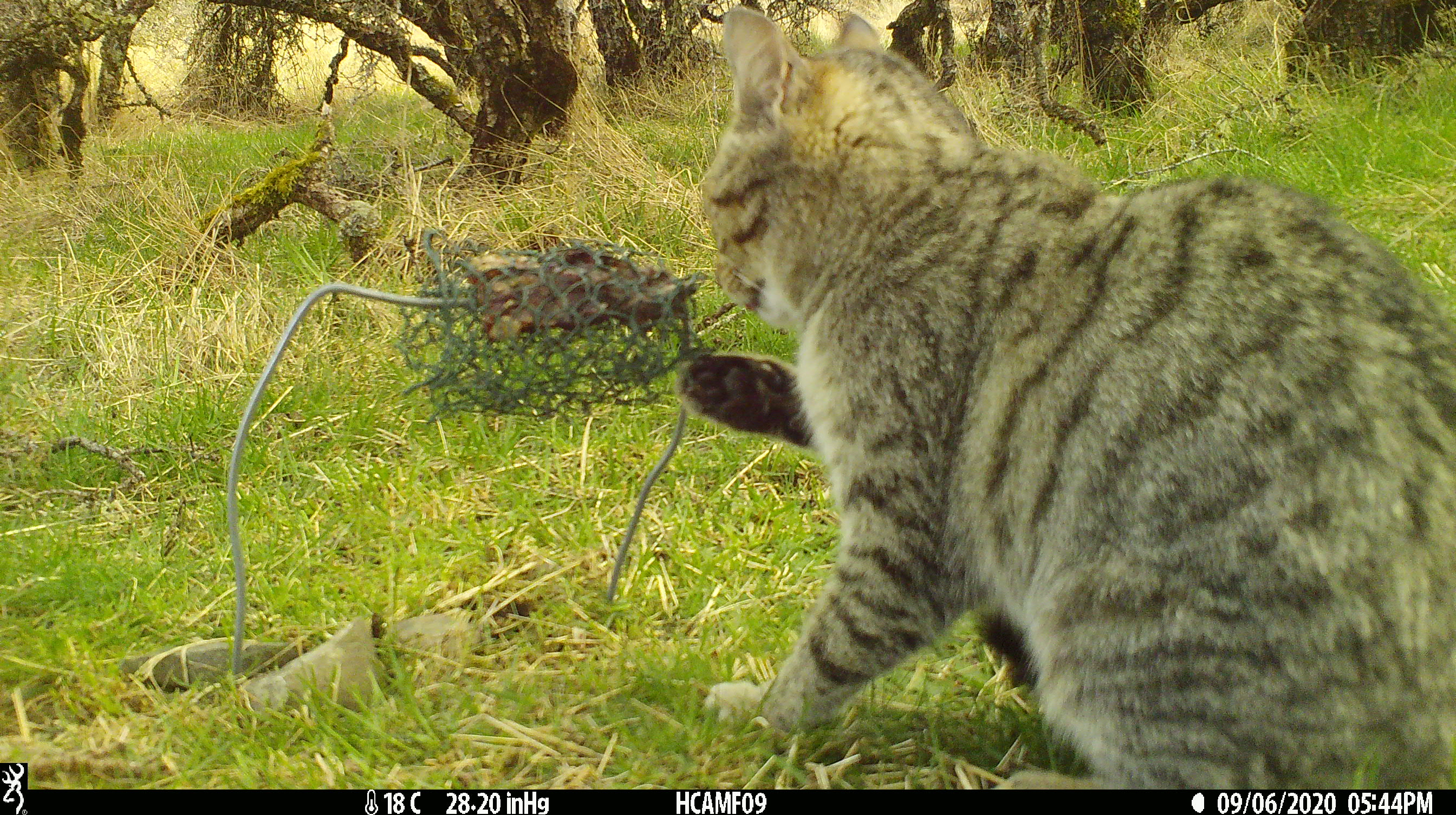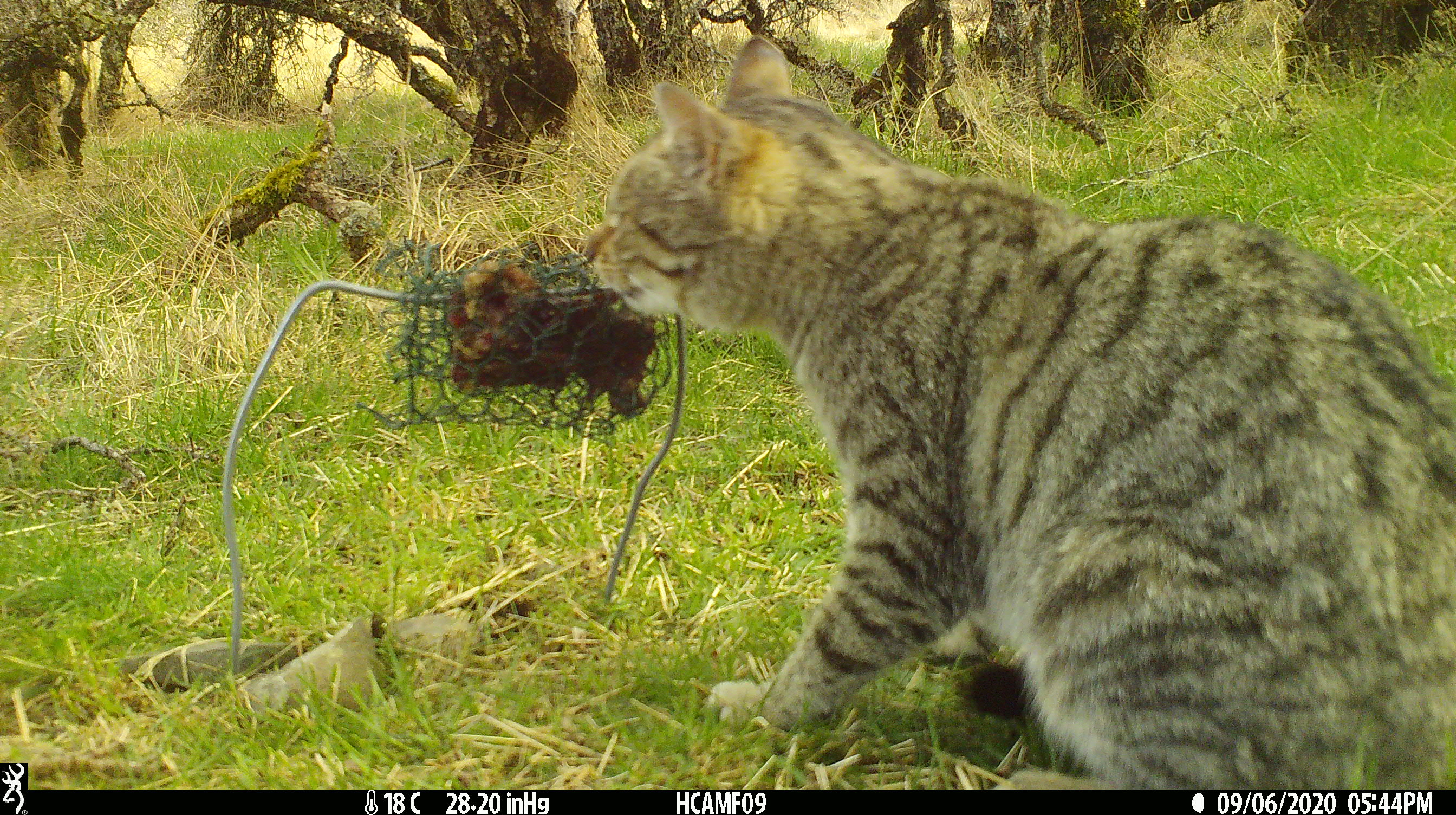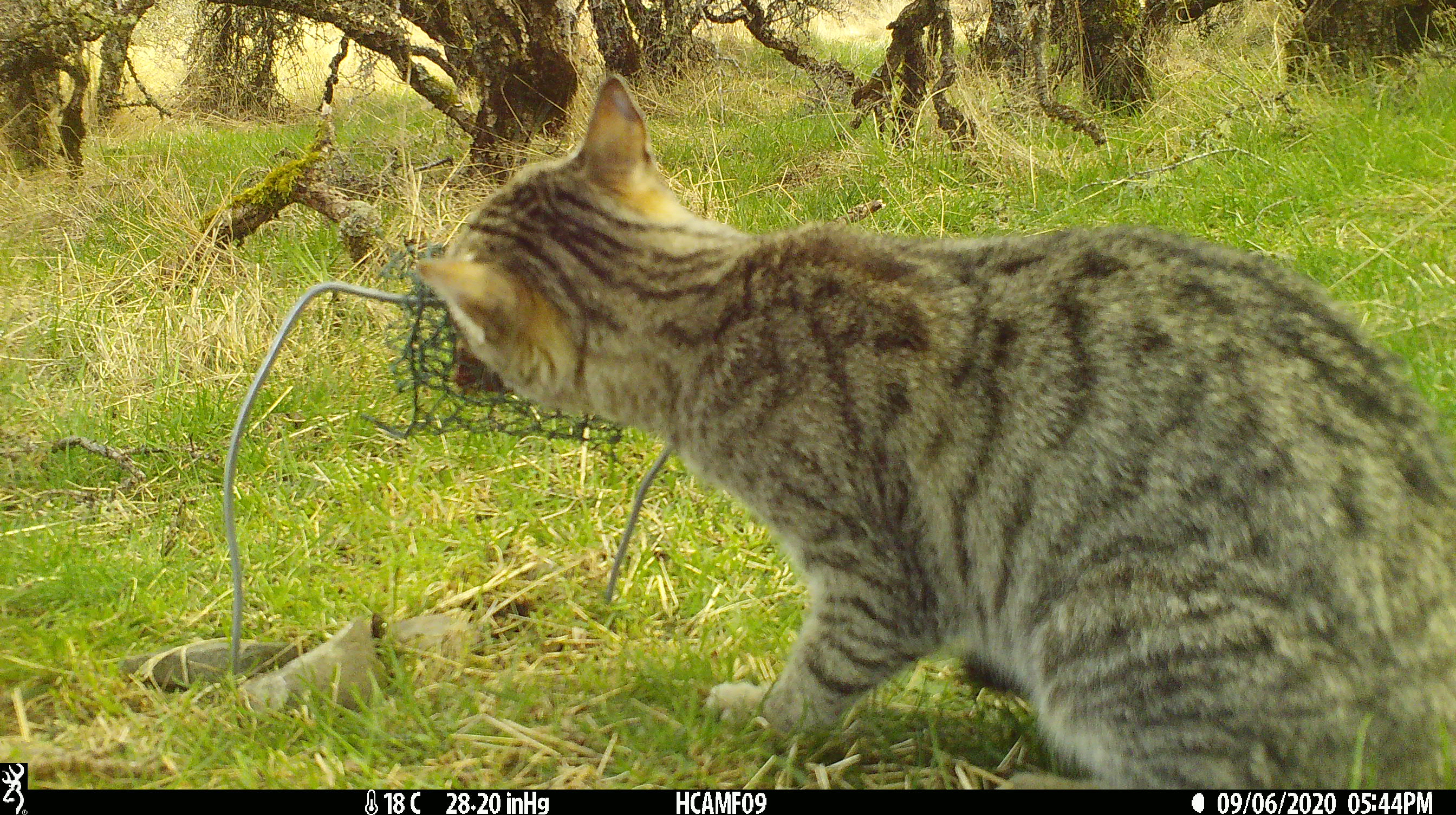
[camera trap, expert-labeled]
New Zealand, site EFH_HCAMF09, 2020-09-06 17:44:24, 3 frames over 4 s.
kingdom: Animalia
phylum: Chordata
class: Mammalia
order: Carnivora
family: Felidae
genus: Felis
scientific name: Felis catus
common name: domestic cat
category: cat